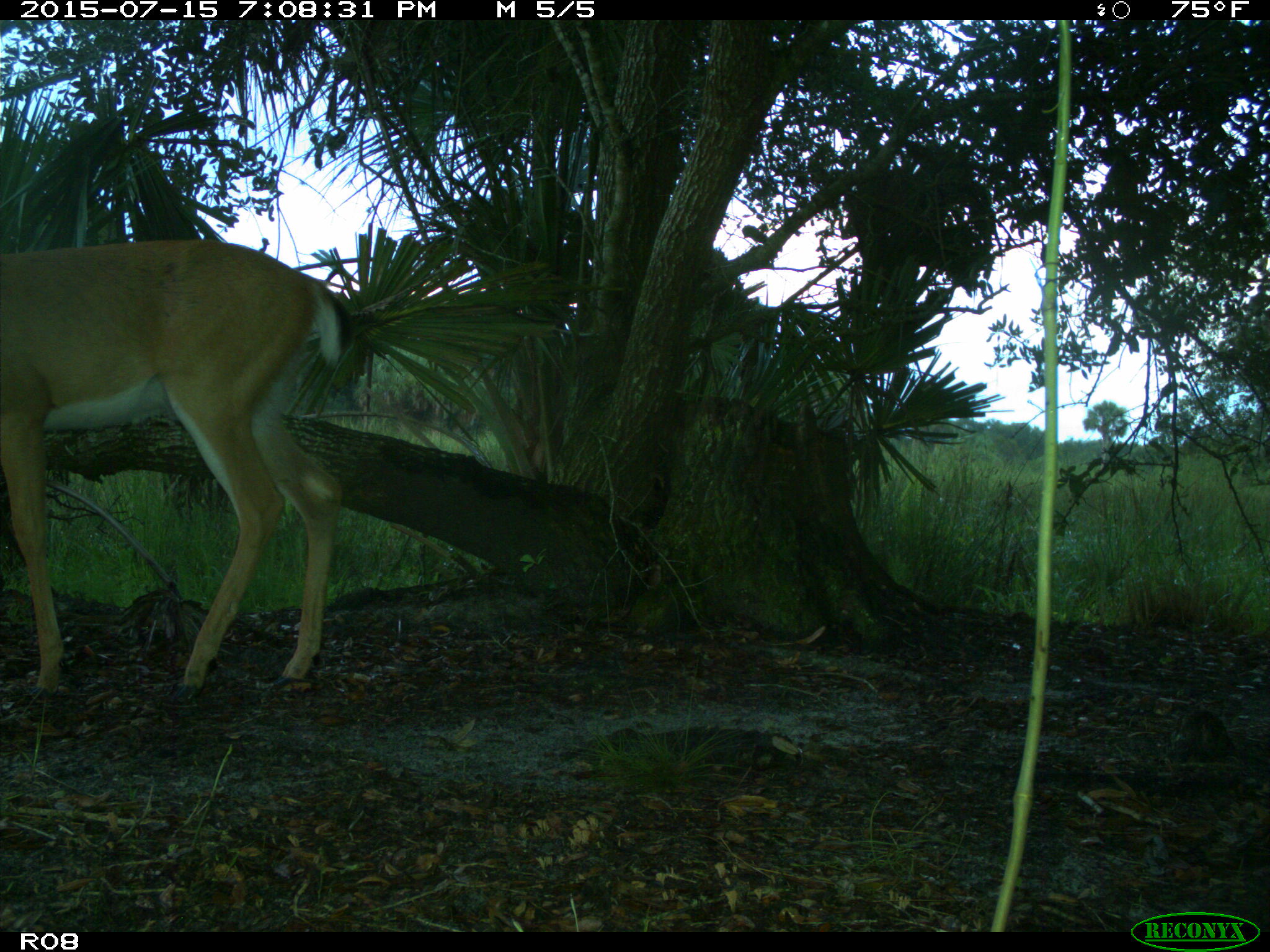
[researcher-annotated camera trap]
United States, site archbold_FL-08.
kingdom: Animalia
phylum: Chordata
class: Mammalia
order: Artiodactyla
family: Cervidae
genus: Odocoileus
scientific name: Odocoileus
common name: deer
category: unidentified deer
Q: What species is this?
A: Unidentified deer (deer) (Odocoileus).